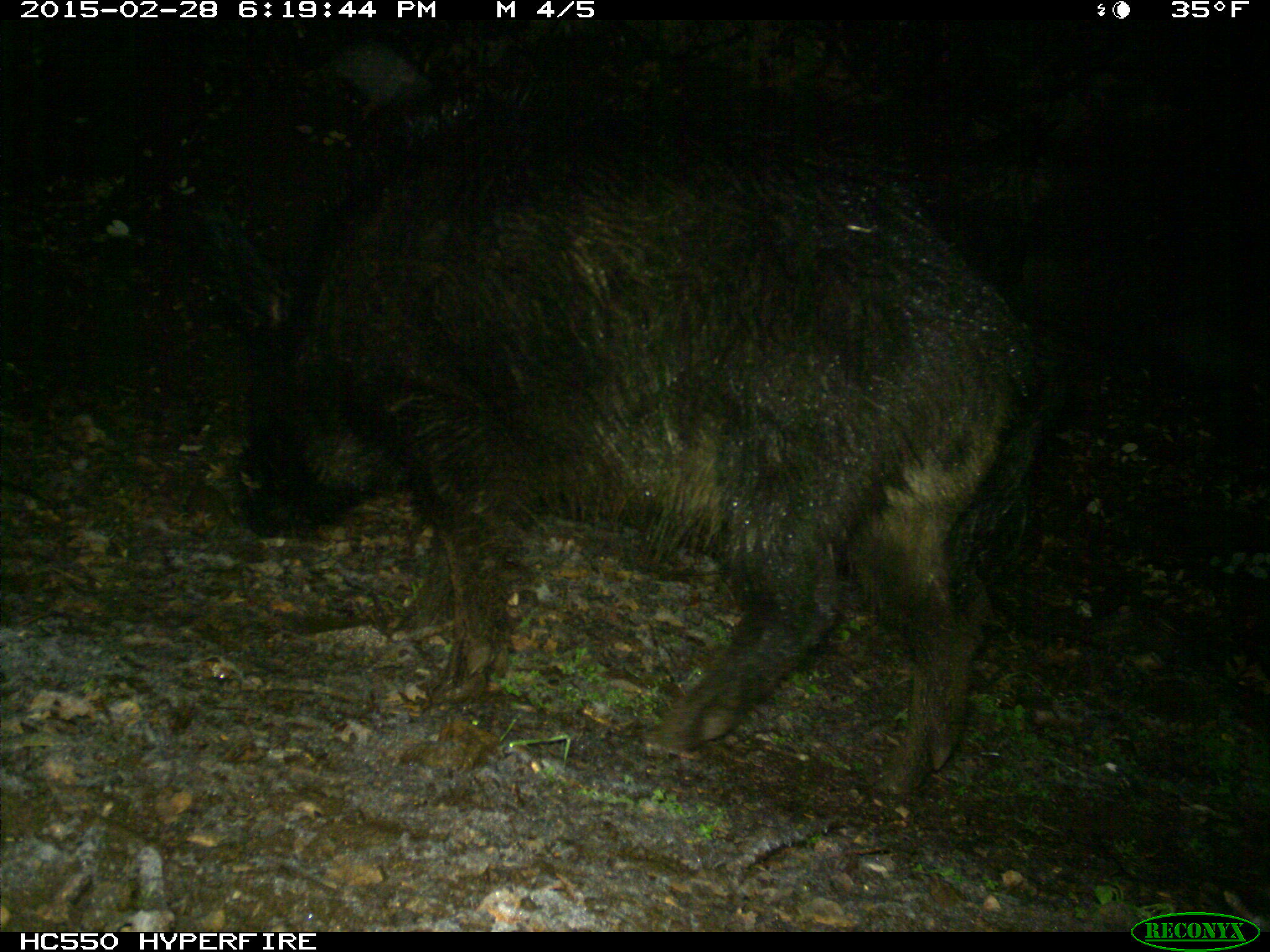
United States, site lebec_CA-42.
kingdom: Animalia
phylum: Chordata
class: Mammalia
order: Artiodactyla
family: Suidae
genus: Sus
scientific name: Sus scrofa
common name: wild boar